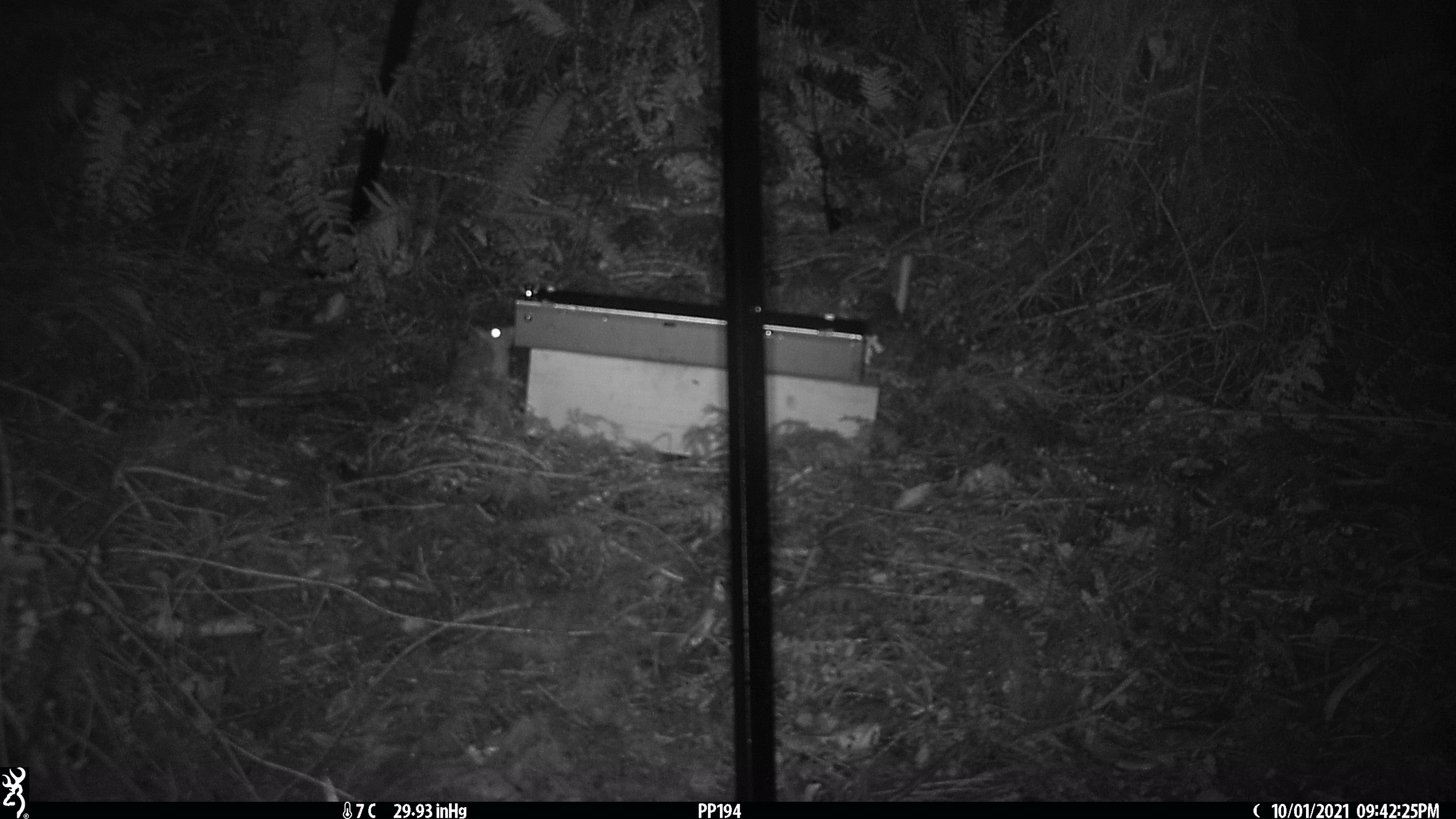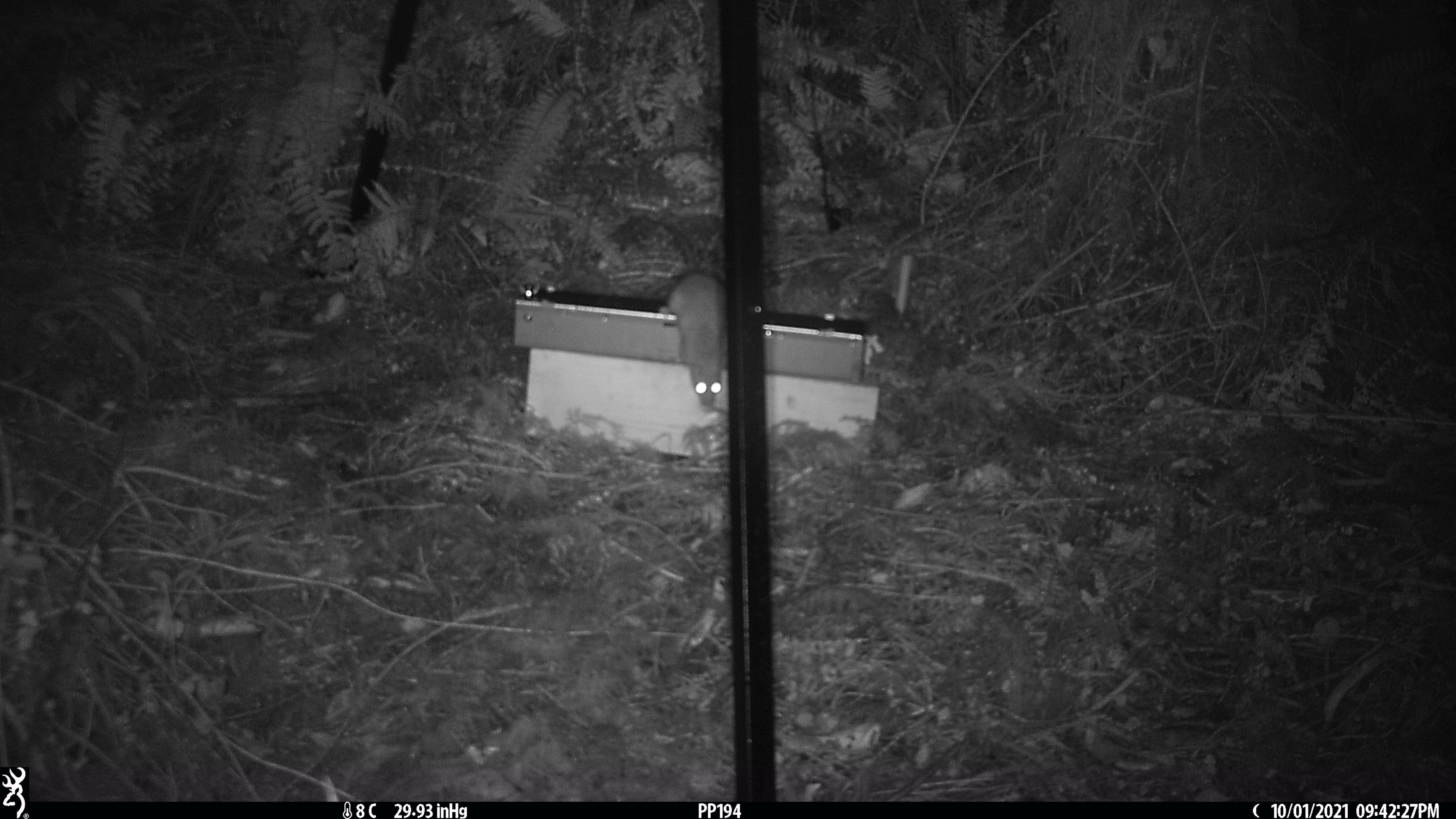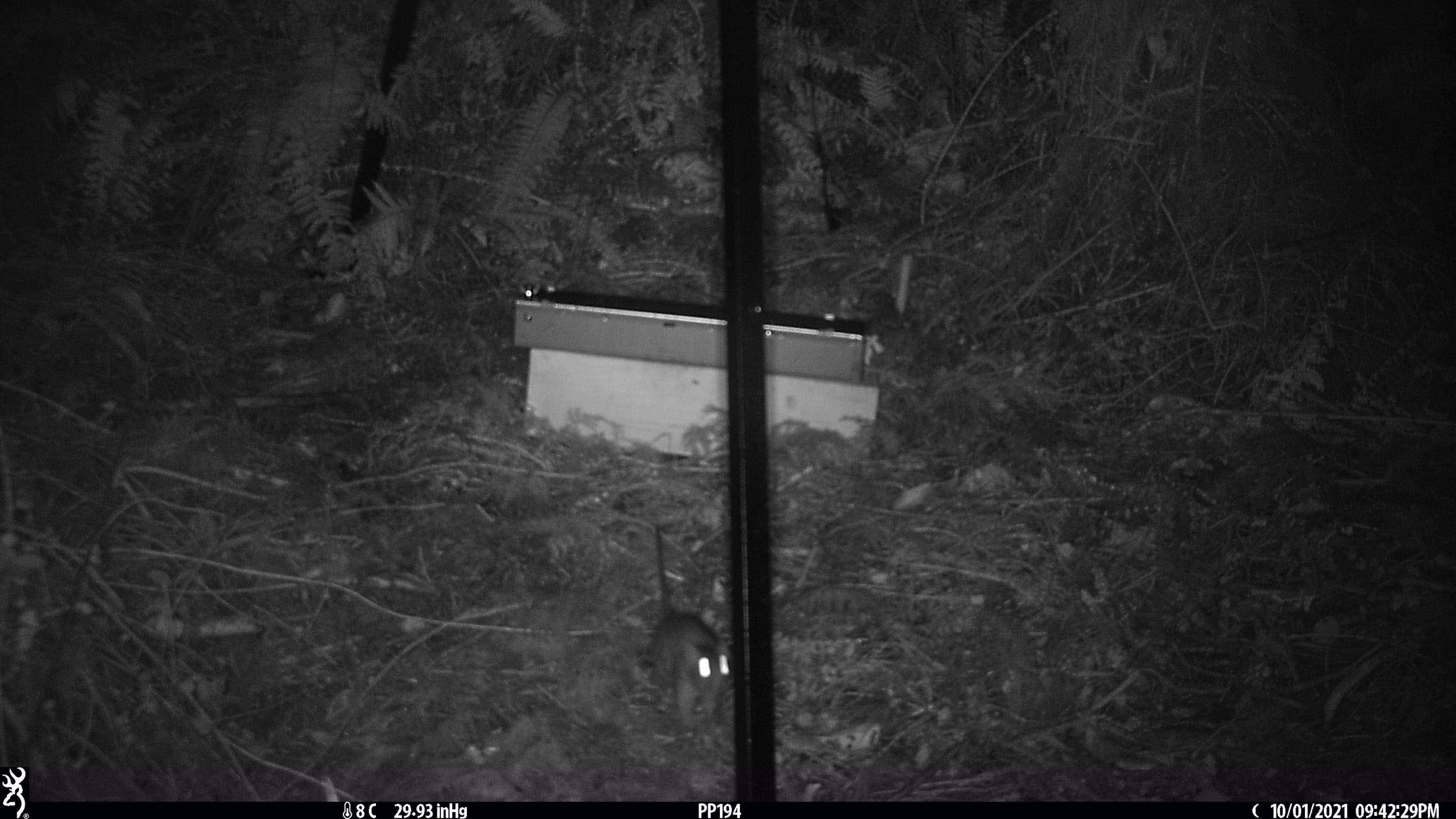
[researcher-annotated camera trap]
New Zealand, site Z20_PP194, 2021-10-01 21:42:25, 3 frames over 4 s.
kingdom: Animalia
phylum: Chordata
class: Mammalia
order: Rodentia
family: Muridae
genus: Rattus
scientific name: Rattus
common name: rat